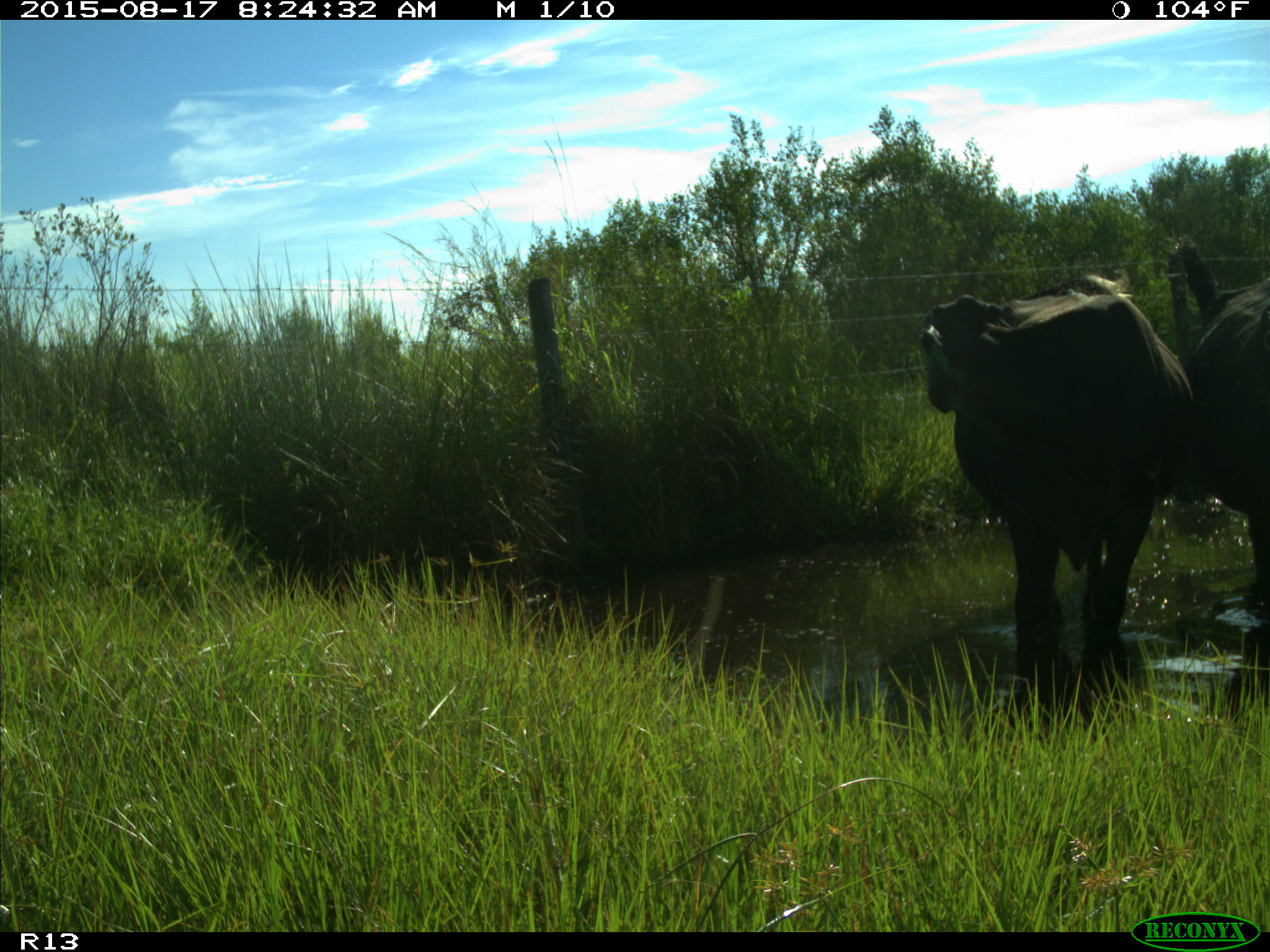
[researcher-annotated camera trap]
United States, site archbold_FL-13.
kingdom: Animalia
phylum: Chordata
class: Mammalia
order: Artiodactyla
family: Bovidae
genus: Bos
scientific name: Bos taurus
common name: domestic cow